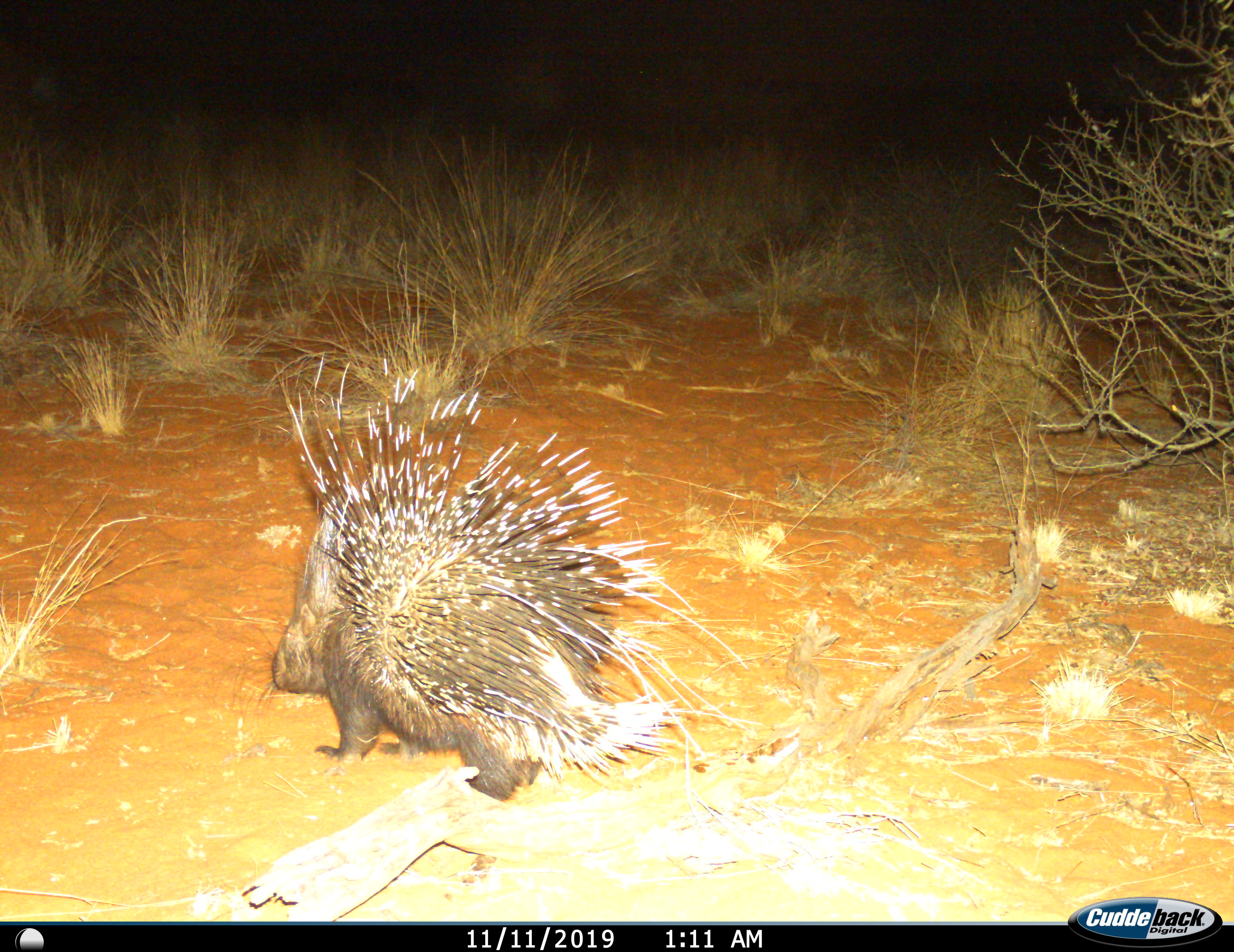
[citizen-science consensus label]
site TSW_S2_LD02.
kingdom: Animalia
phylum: Chordata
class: Mammalia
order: Rodentia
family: Hystricidae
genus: Hystrix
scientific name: Hystrix cristata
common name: crested porcupine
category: porcupine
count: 1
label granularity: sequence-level